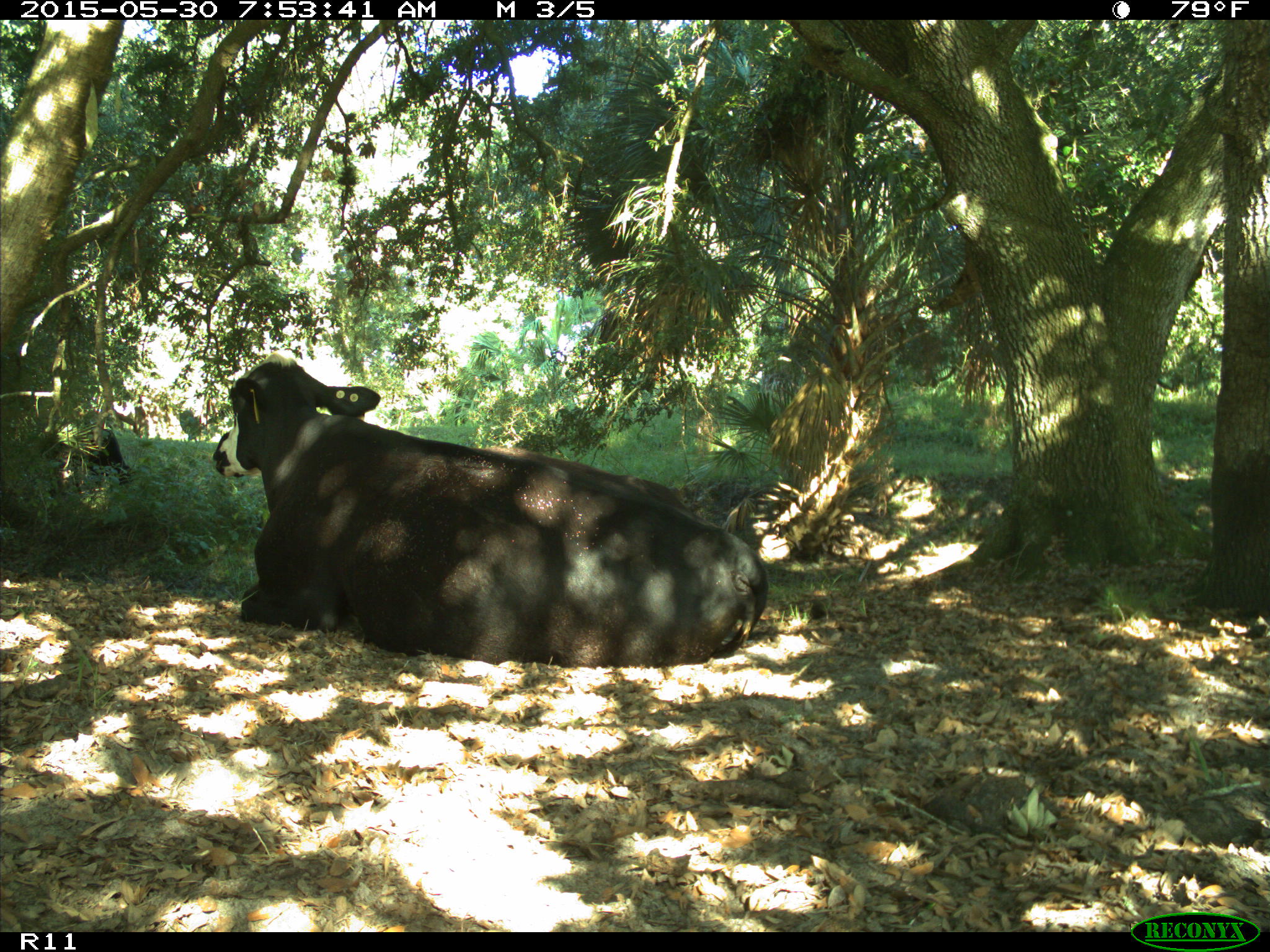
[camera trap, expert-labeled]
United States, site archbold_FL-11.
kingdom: Animalia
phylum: Chordata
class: Mammalia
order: Artiodactyla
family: Bovidae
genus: Bos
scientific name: Bos taurus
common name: domestic cow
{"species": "Bos taurus (domestic cow)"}